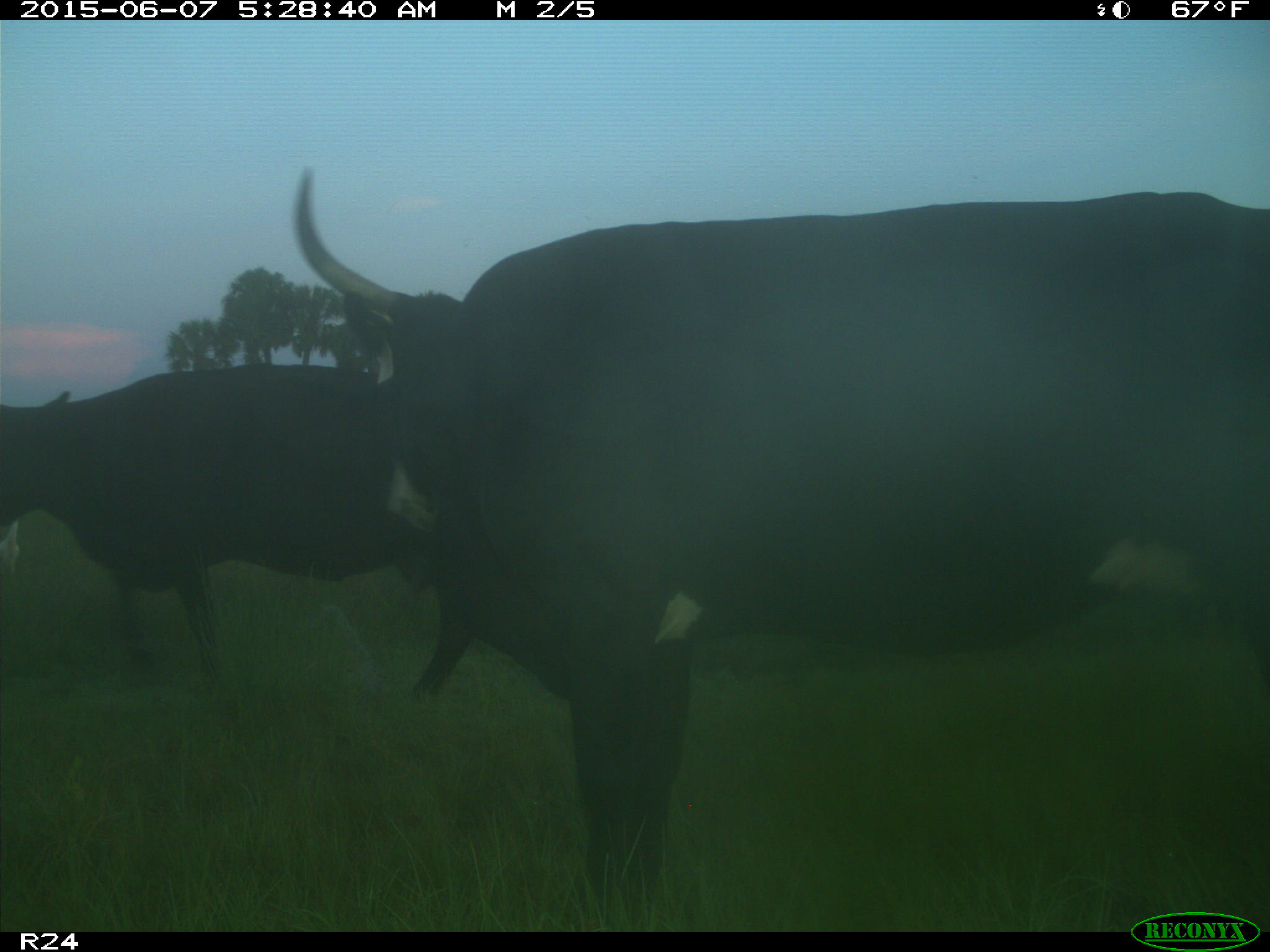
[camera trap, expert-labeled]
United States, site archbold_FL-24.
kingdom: Animalia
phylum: Chordata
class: Mammalia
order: Artiodactyla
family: Bovidae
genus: Bos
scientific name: Bos taurus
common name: domestic cow